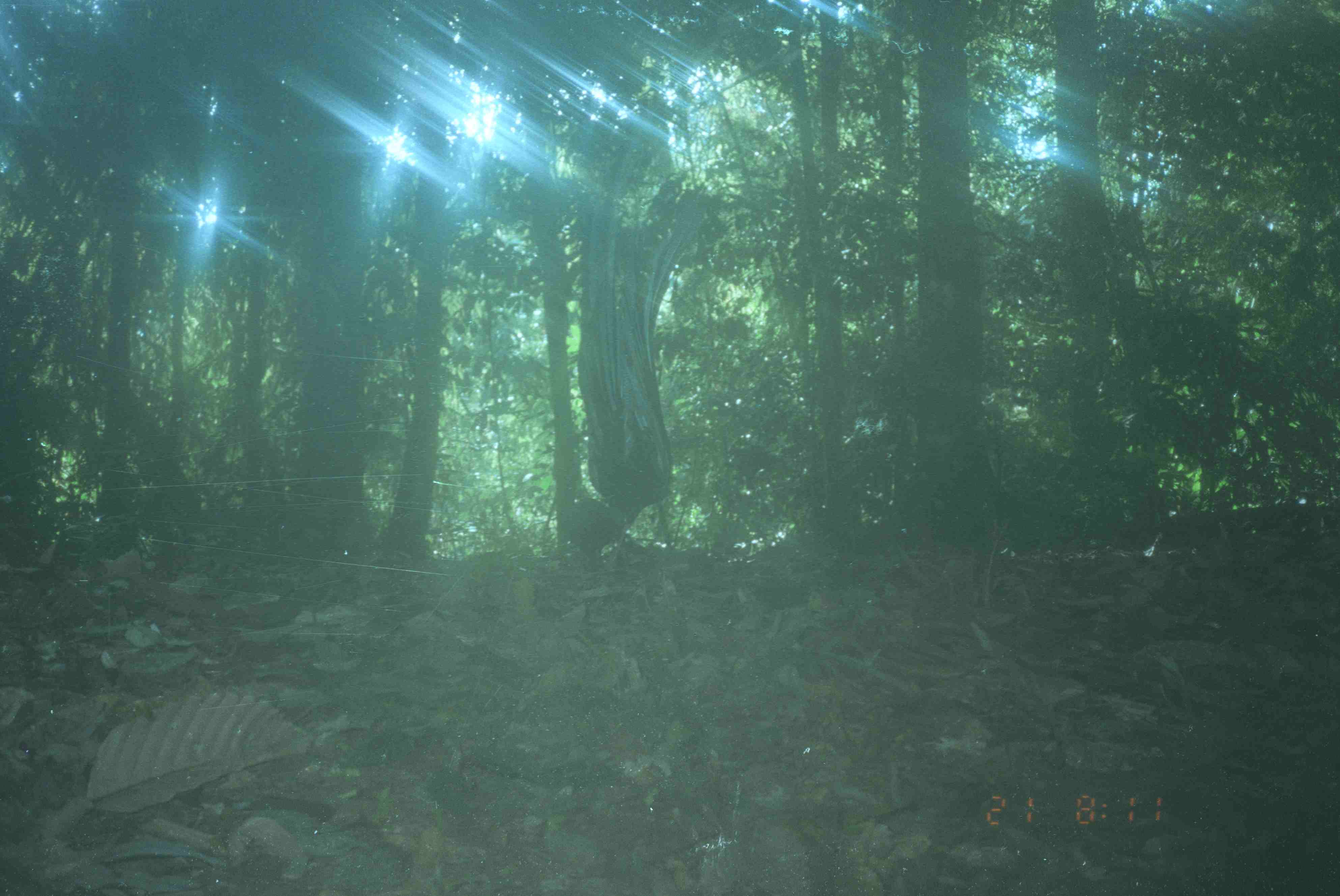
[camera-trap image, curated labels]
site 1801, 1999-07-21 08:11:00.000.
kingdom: Animalia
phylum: Chordata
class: Aves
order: Galliformes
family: Phasianidae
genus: Argusianus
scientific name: Argusianus argus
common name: great argus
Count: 1.